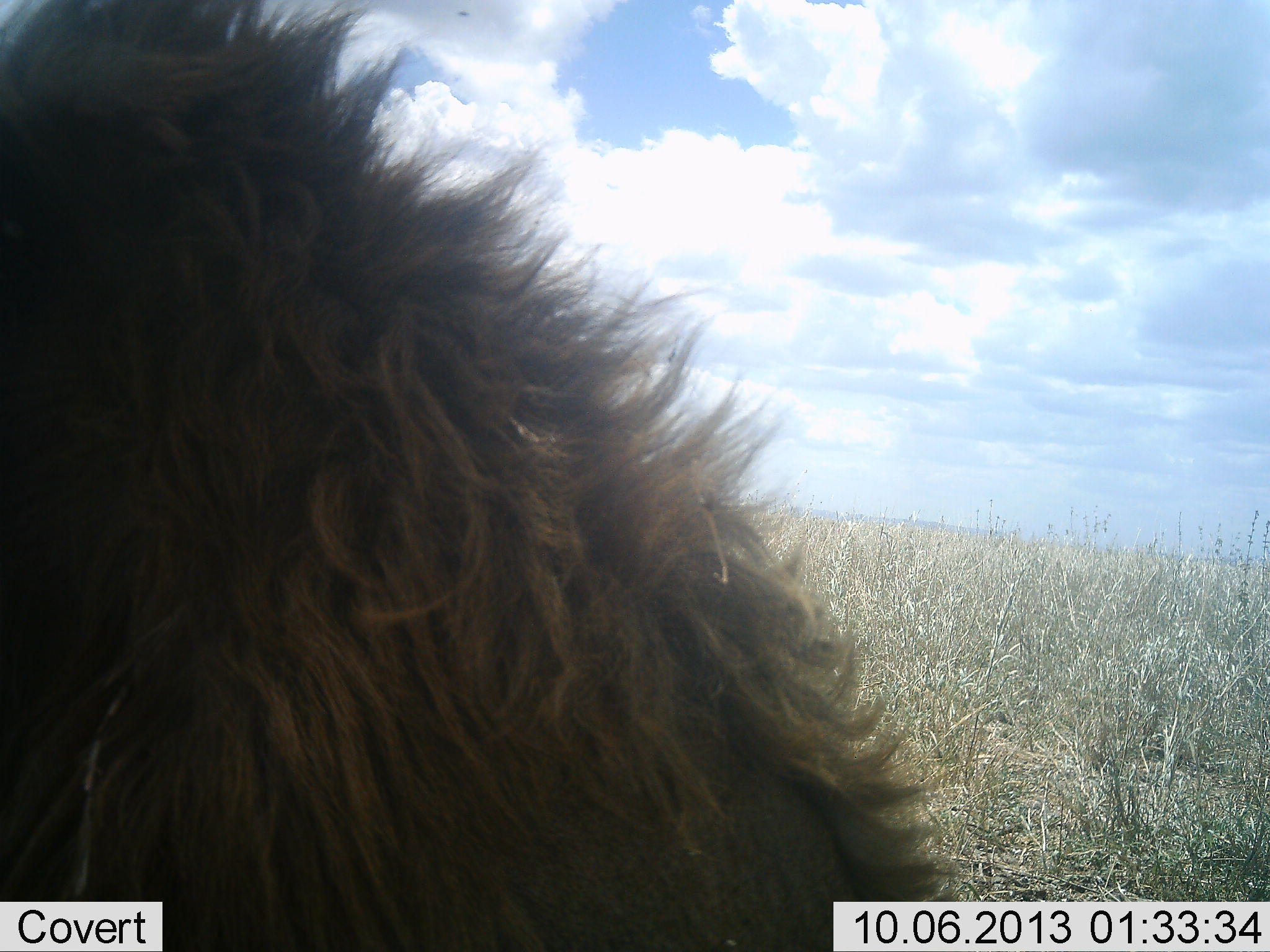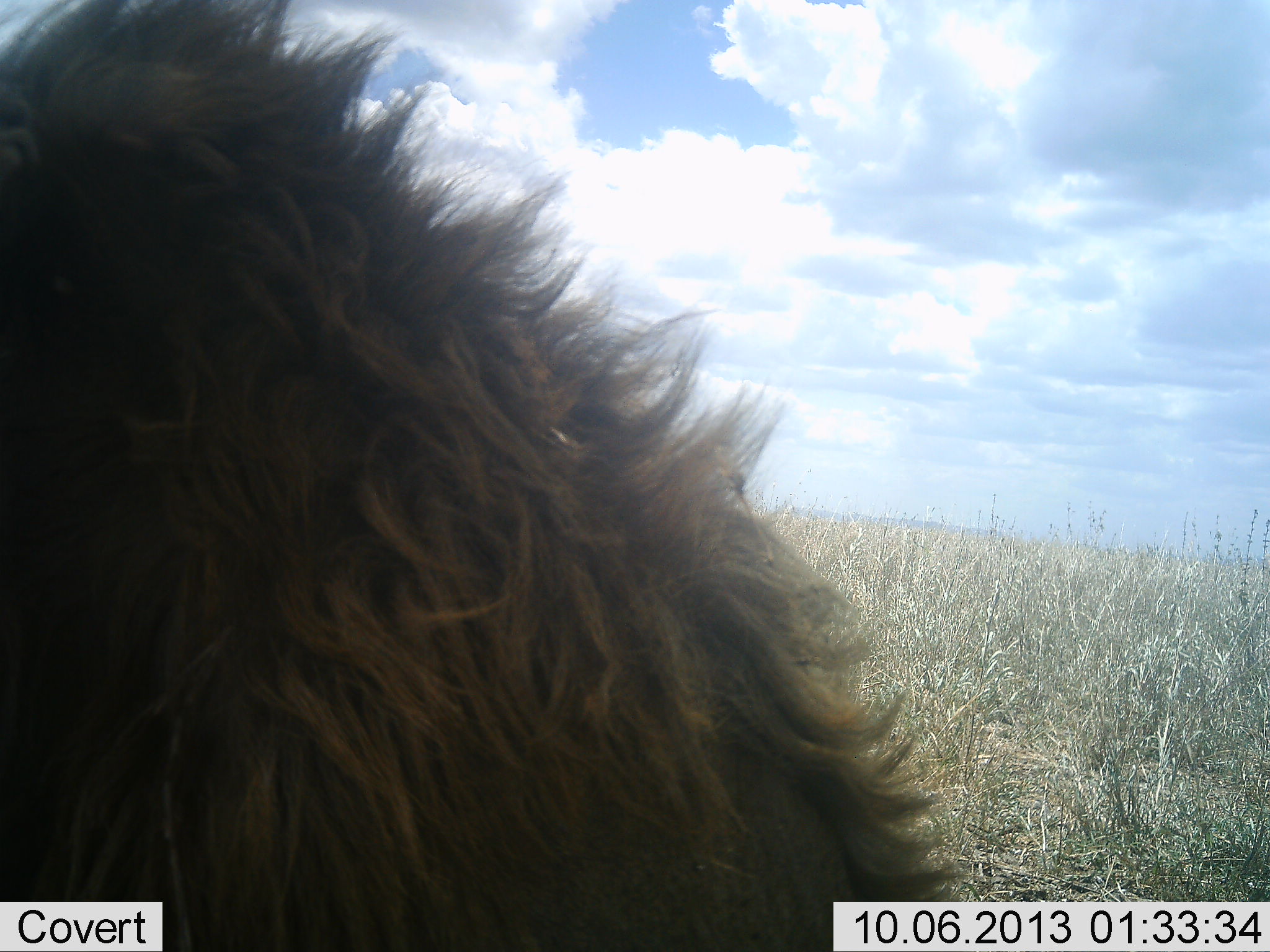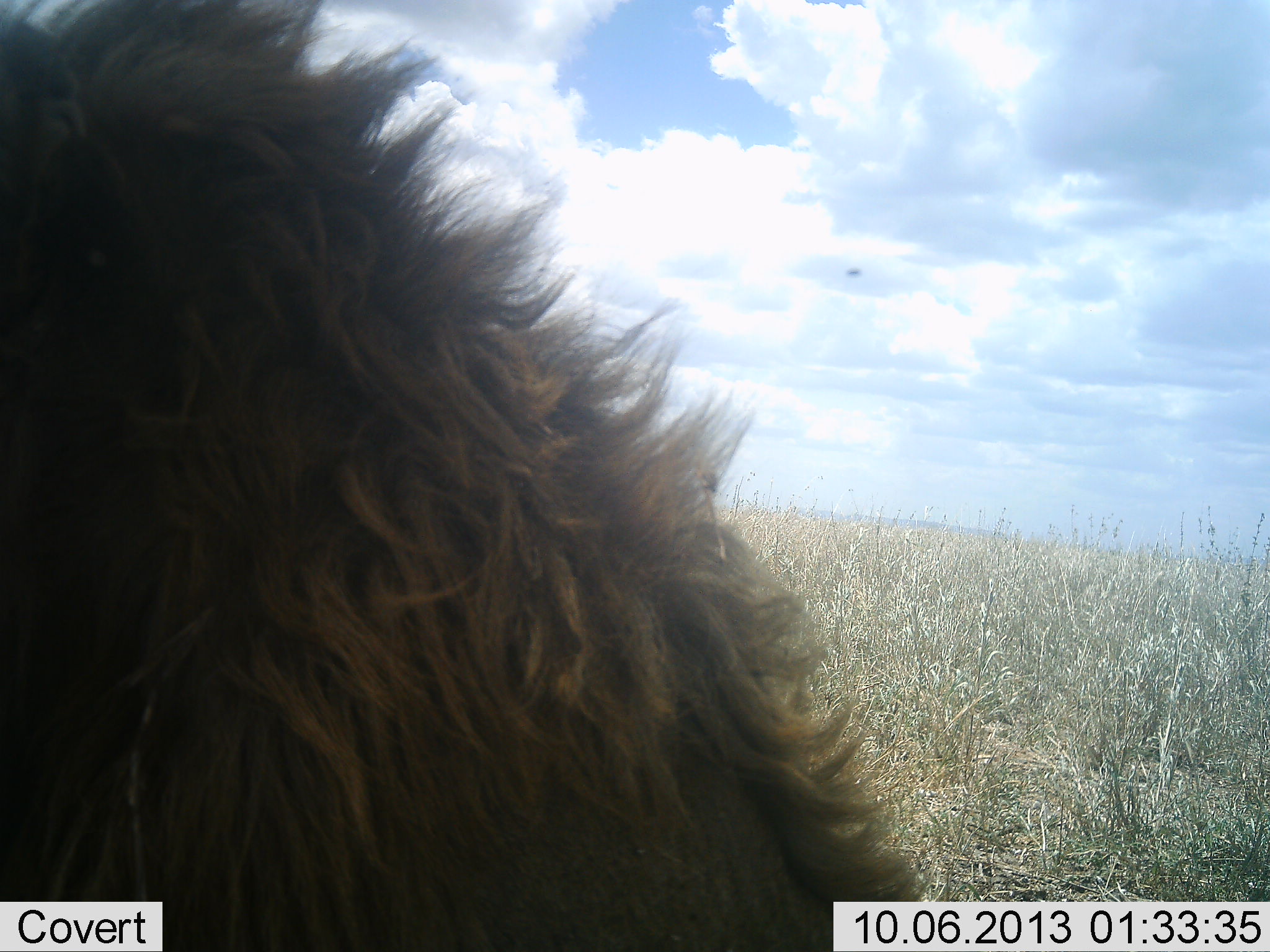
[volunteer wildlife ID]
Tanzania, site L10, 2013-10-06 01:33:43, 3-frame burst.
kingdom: Animalia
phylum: Chordata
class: Mammalia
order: Carnivora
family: Felidae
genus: Panthera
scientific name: Panthera leo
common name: lion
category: lionmale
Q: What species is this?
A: Lionmale (lion) (Panthera leo).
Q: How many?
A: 1.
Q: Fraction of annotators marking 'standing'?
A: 20%.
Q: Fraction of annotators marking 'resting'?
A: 80%.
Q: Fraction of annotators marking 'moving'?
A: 0%.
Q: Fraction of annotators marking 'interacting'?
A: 0%.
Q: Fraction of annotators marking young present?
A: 0%.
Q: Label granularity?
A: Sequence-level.